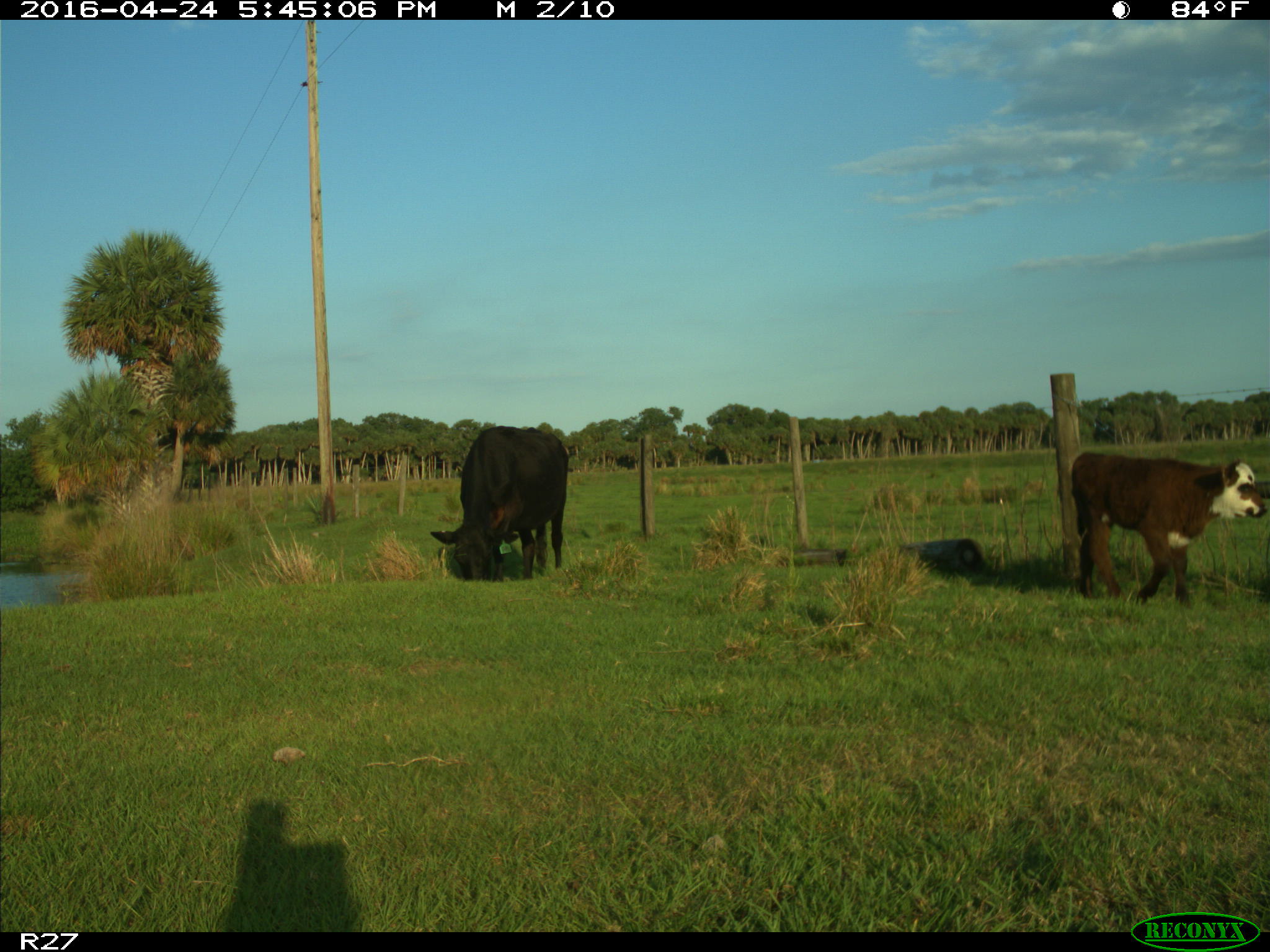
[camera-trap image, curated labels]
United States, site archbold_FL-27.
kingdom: Animalia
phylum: Chordata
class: Mammalia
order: Artiodactyla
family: Bovidae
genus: Bos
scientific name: Bos taurus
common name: domestic cow